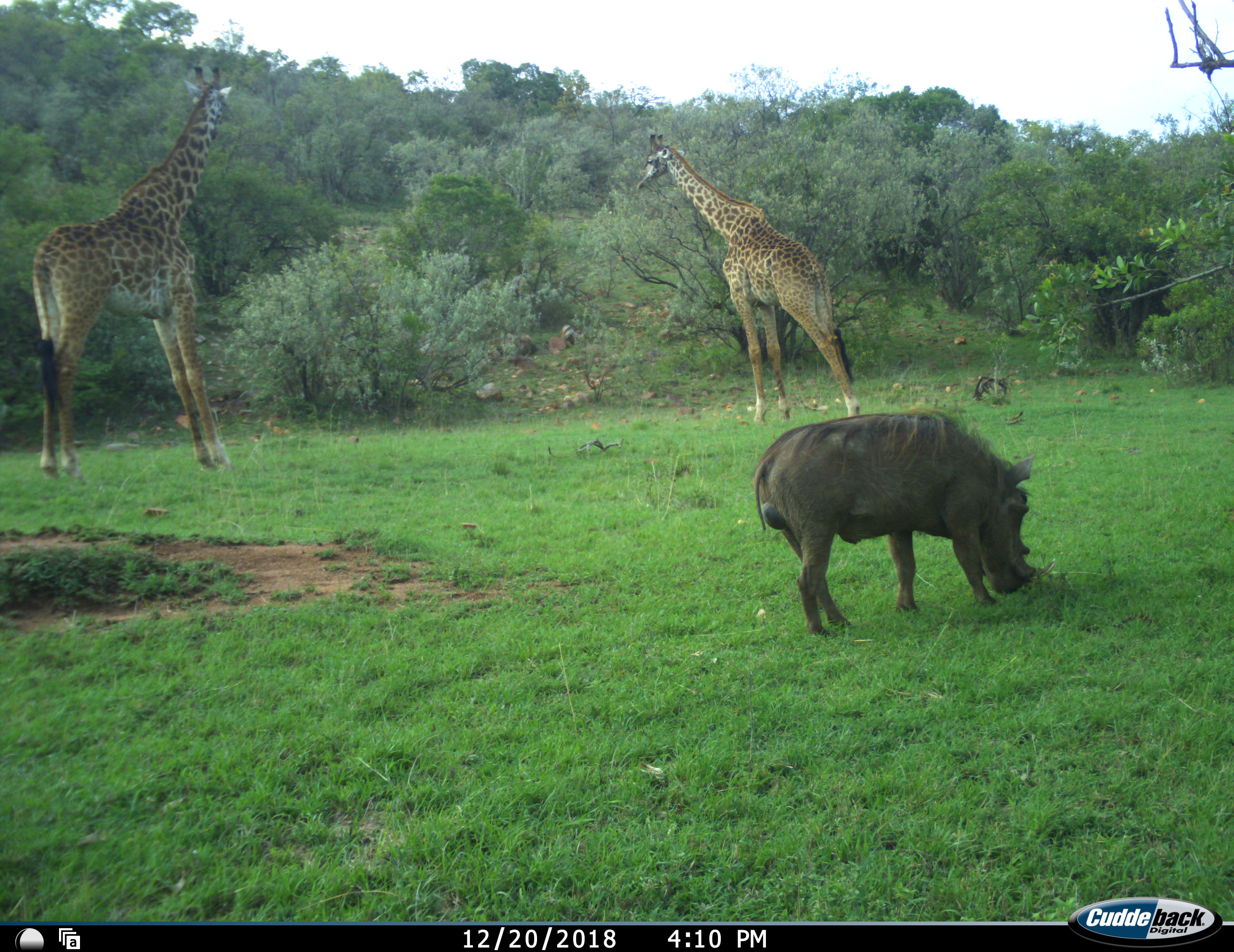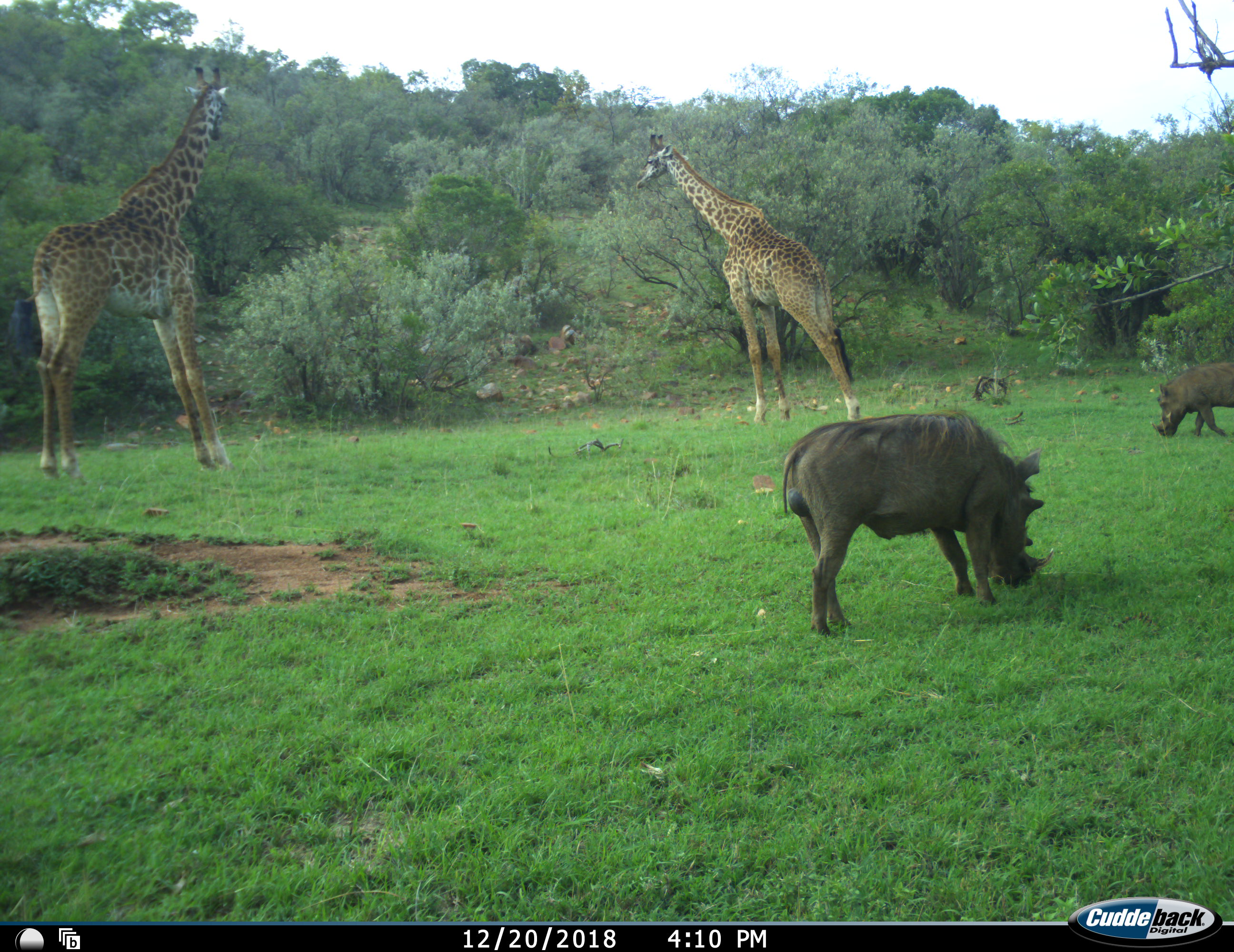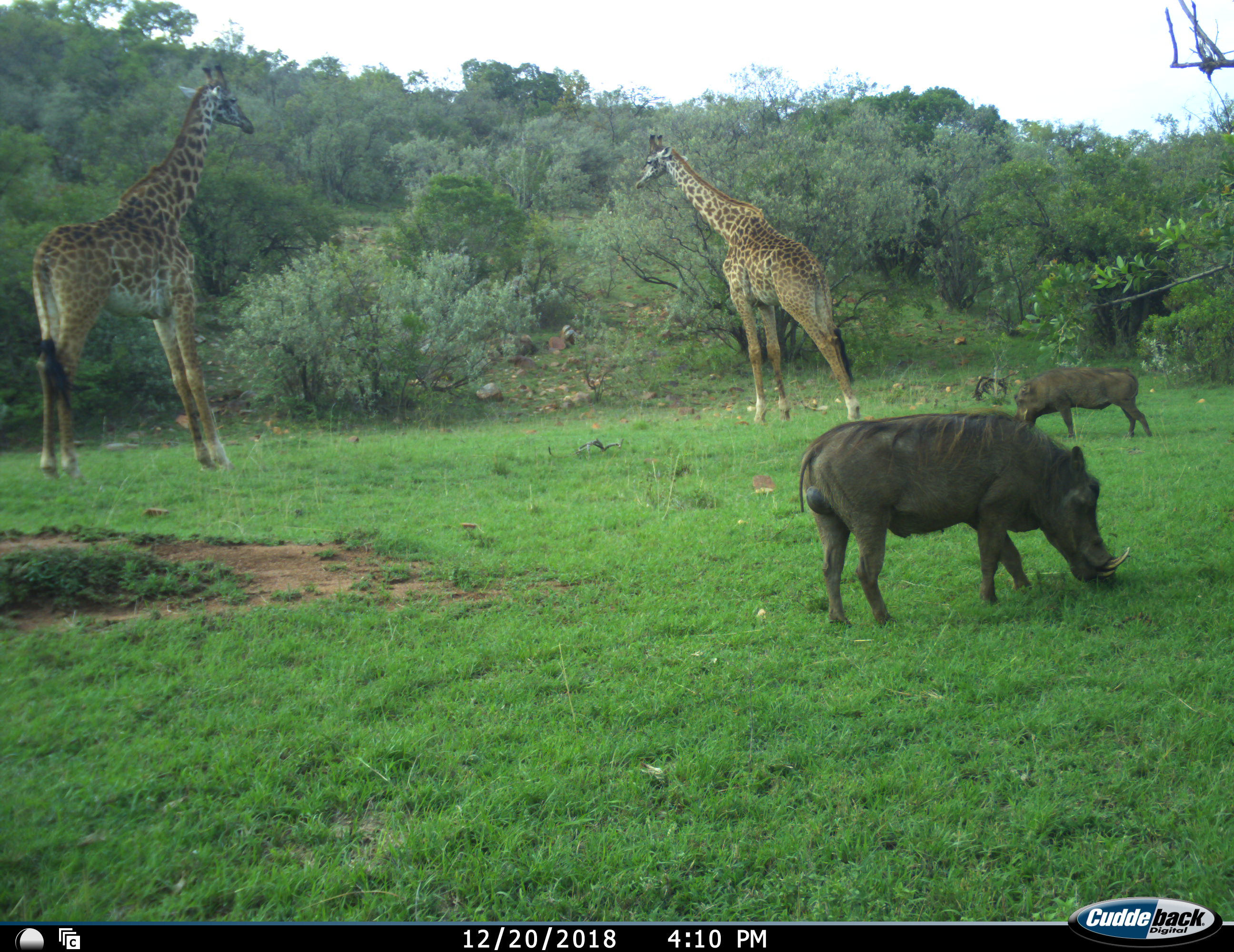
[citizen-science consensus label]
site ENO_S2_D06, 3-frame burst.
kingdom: Animalia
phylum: Chordata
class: Mammalia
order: Artiodactyla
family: Giraffidae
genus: Giraffa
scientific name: Giraffa camelopardalis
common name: giraffe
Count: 2.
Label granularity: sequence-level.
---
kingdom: Animalia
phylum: Chordata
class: Mammalia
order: Artiodactyla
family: Suidae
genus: Phacochoerus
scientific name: Phacochoerus africanus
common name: warthog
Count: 2.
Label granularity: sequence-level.